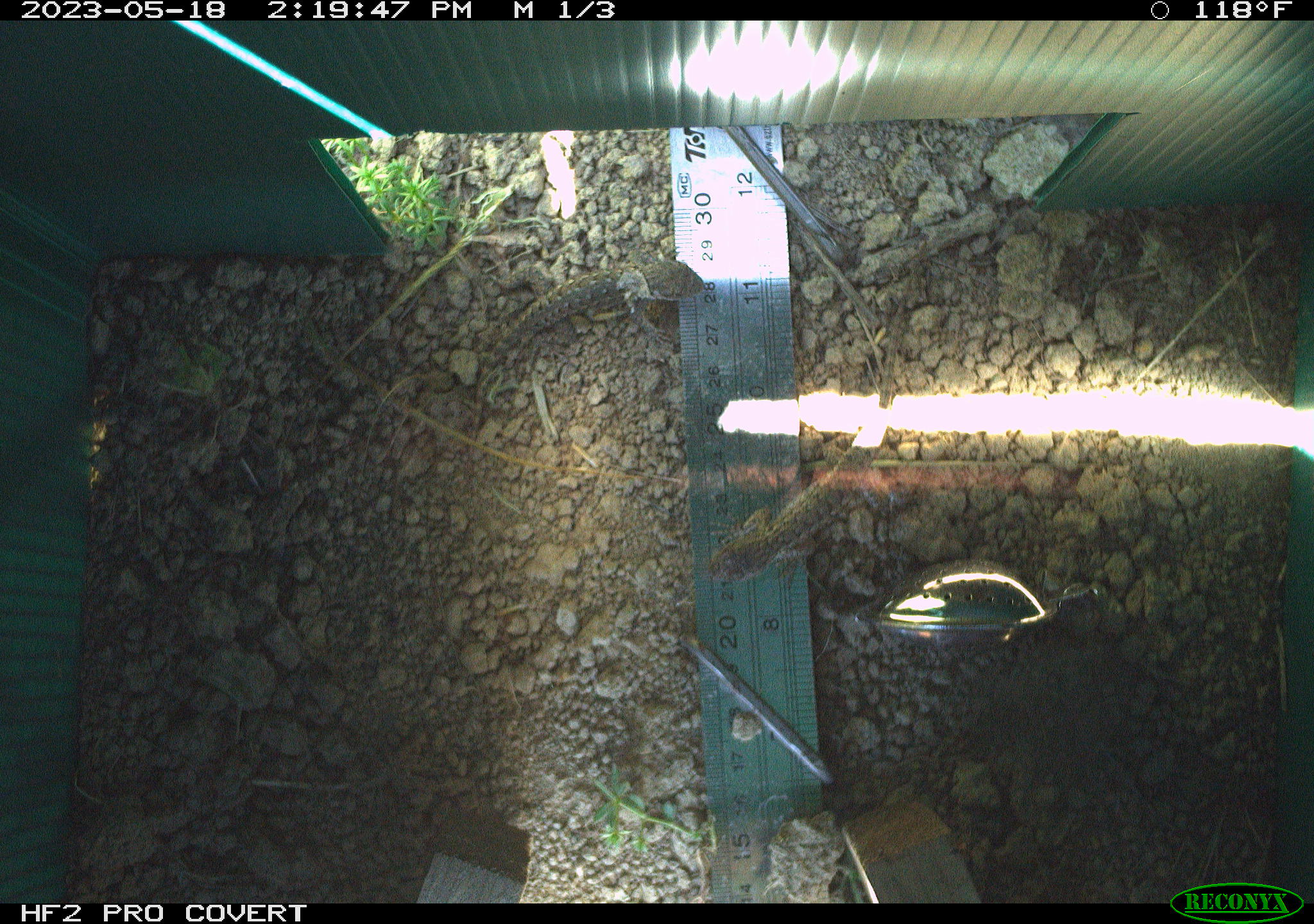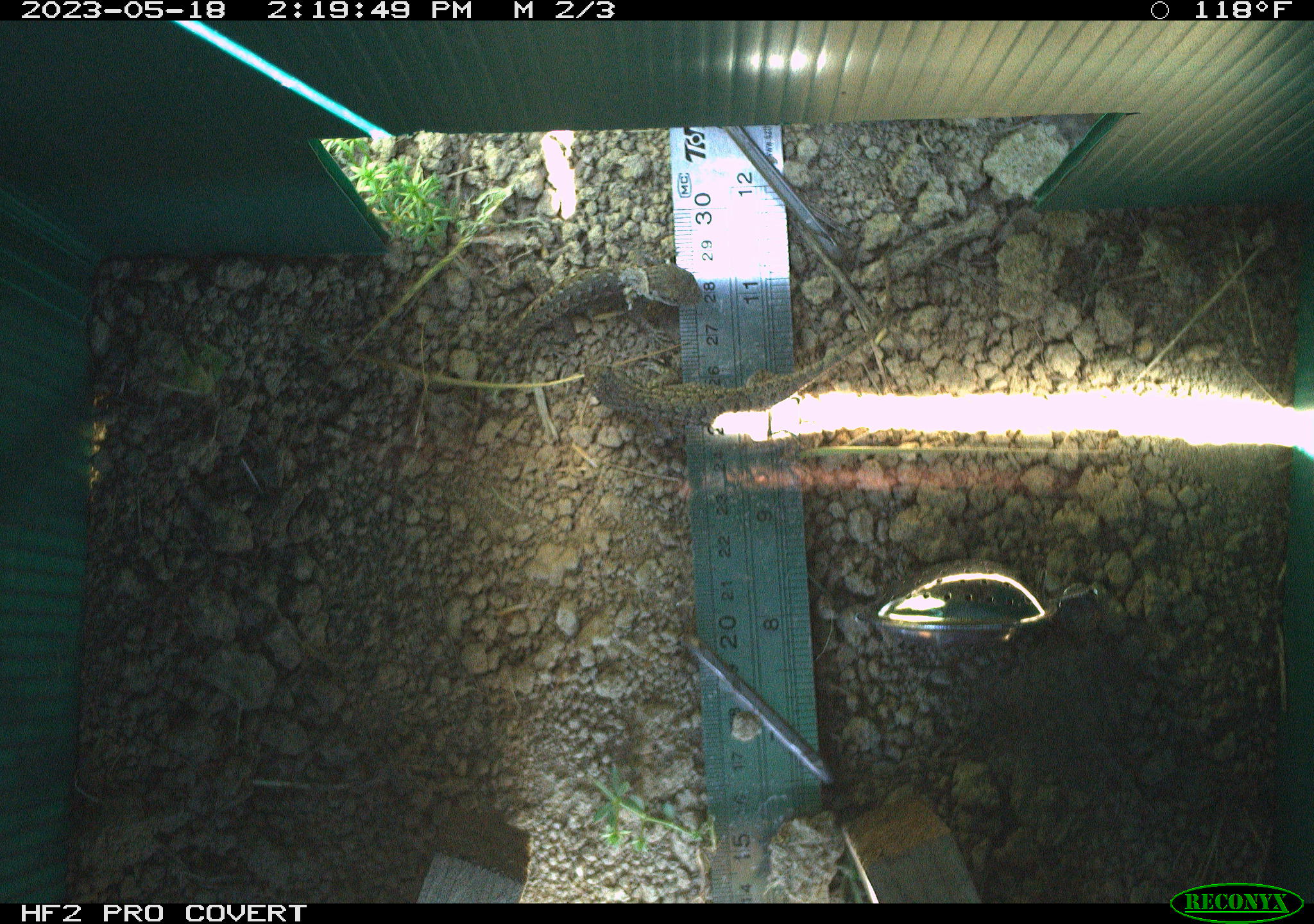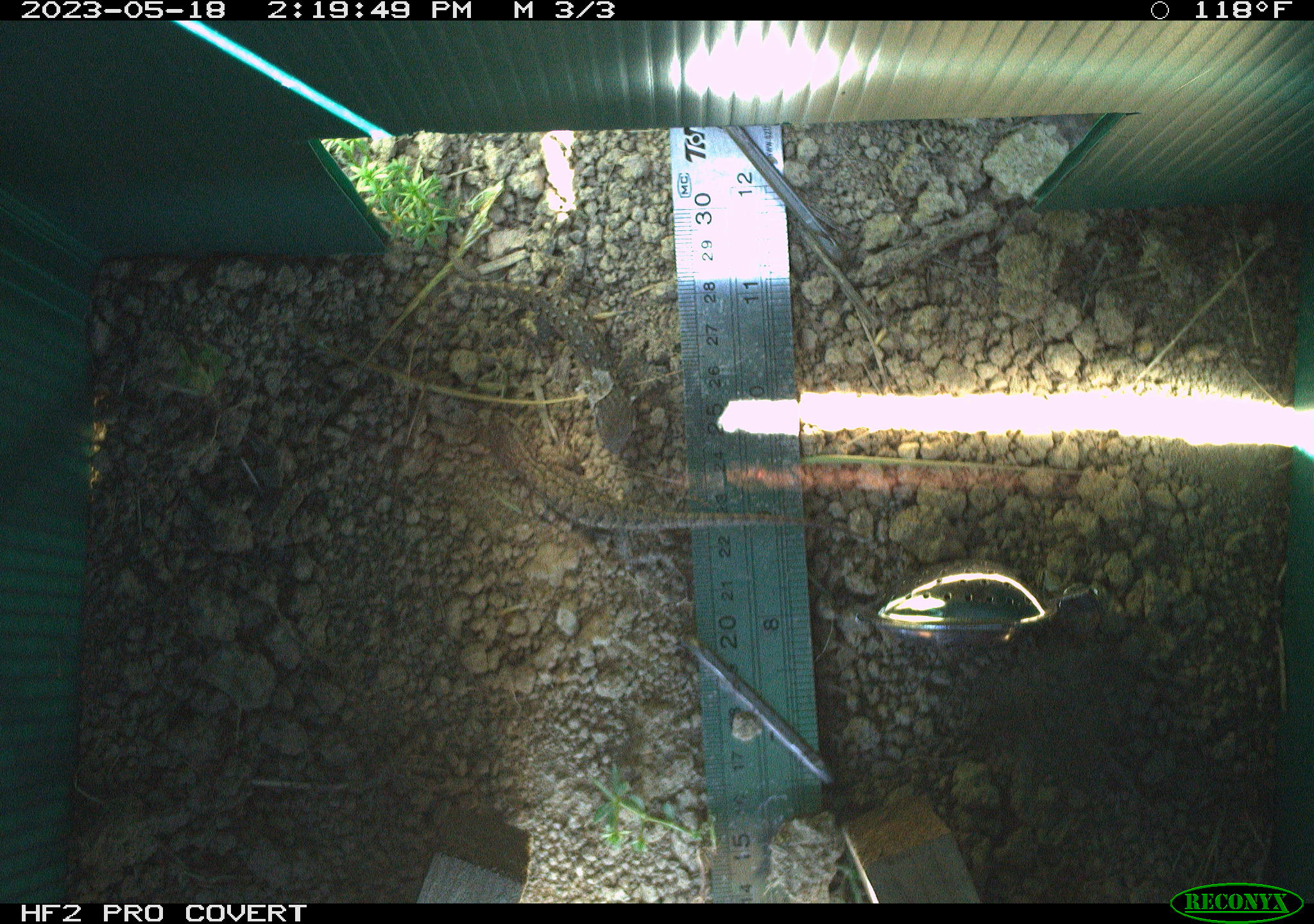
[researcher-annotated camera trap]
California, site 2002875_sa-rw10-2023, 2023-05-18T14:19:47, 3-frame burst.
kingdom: Animalia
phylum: Chordata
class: Reptilia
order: Squamata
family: Phrynosomatidae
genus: Sceloporus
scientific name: Sceloporus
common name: spiny lizards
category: sceloporus species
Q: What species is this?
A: Sceloporus species (spiny lizards) (Sceloporus).